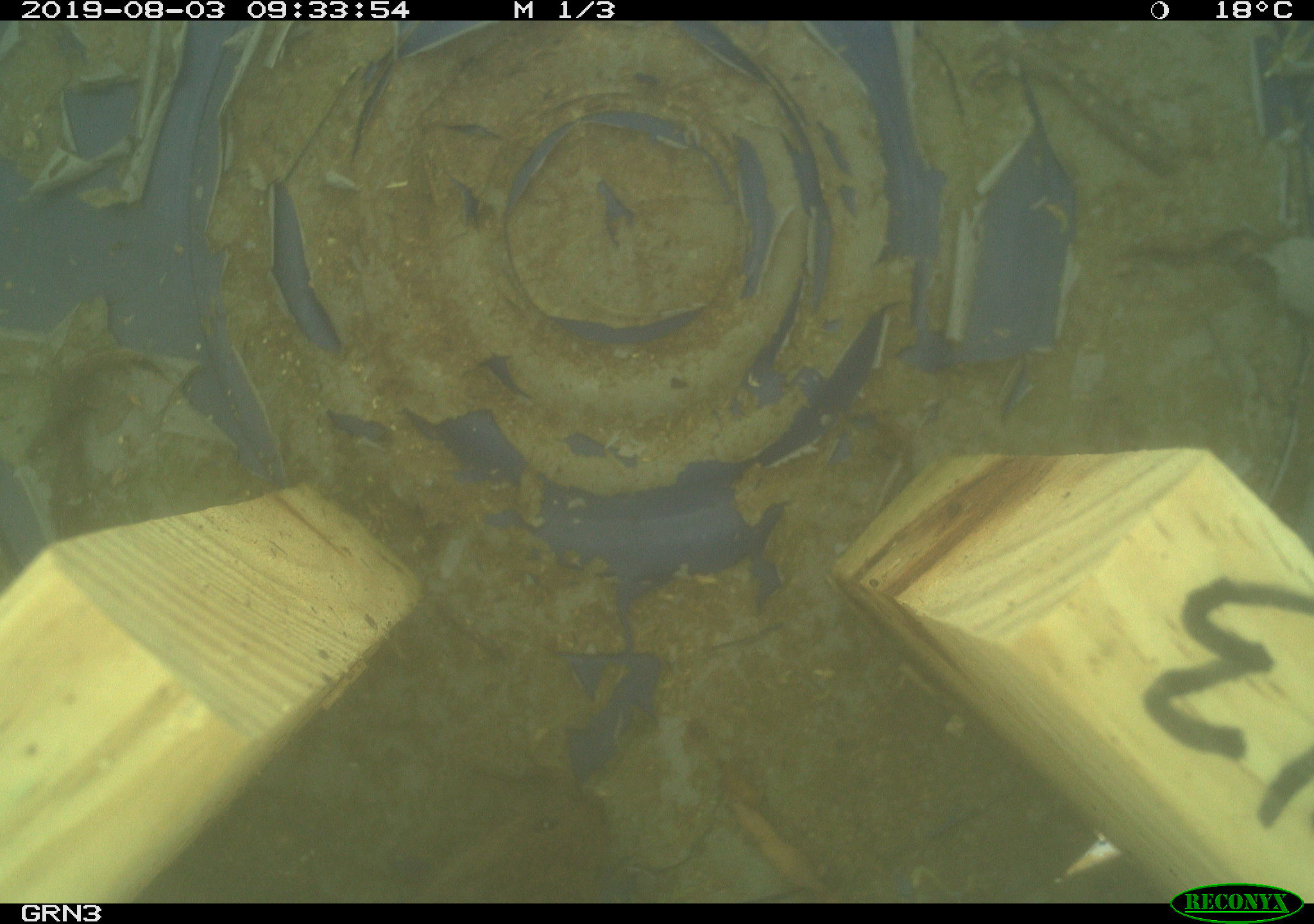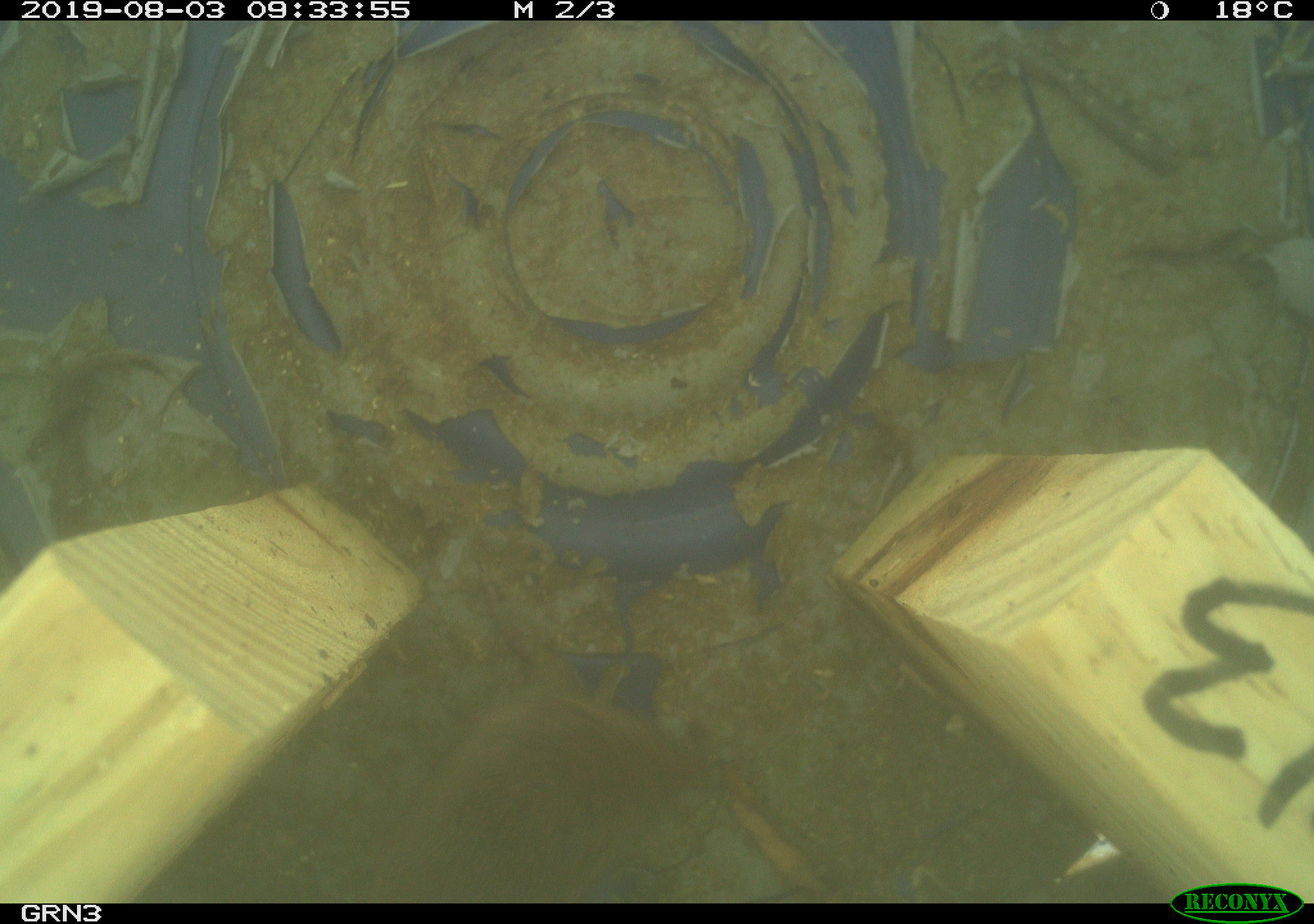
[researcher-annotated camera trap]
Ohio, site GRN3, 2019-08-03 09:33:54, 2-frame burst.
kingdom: Animalia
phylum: Chordata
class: Mammalia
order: Rodentia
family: Cricetidae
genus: Microtus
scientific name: Microtus pennsylvanicus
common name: meadow vole